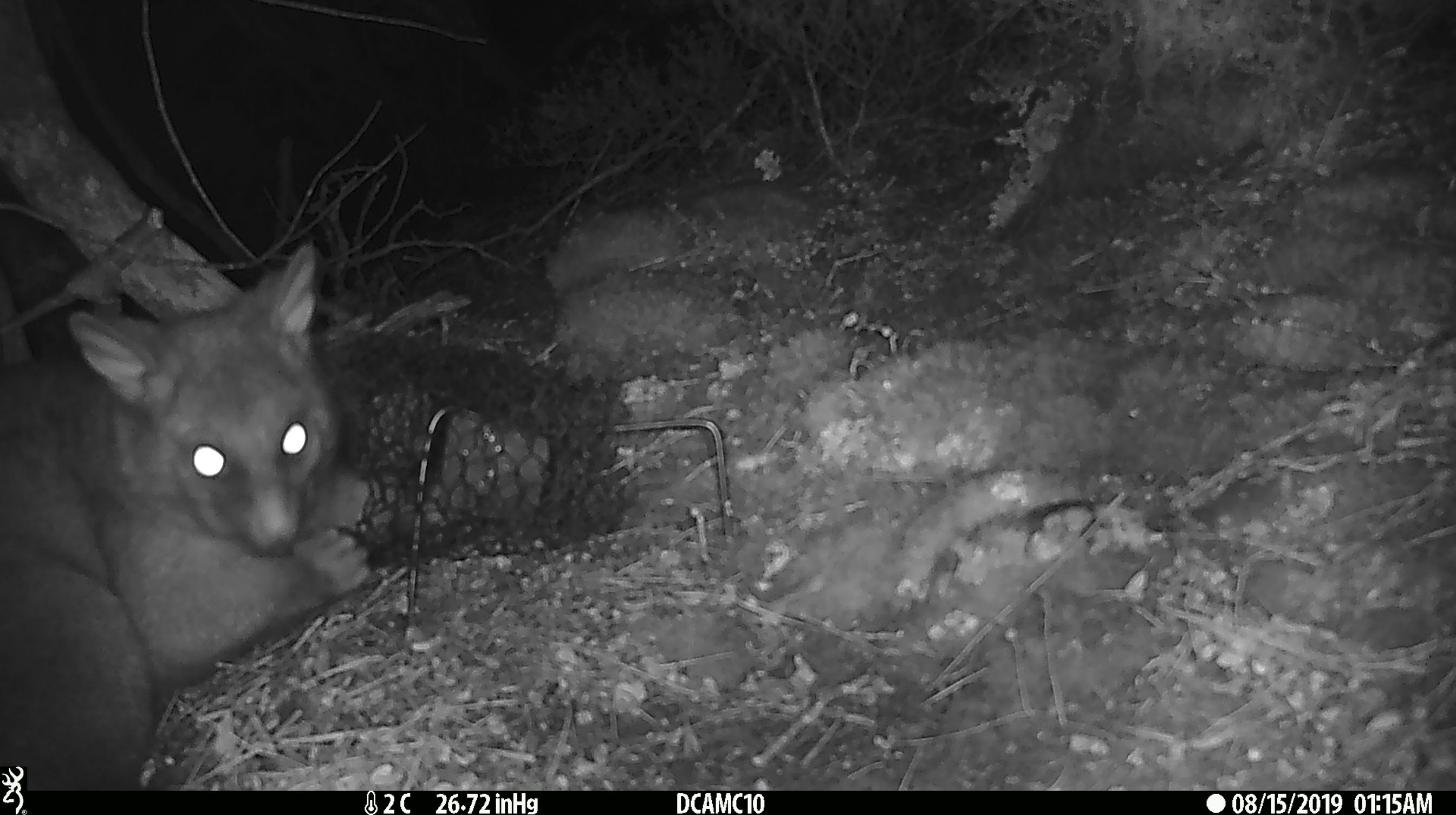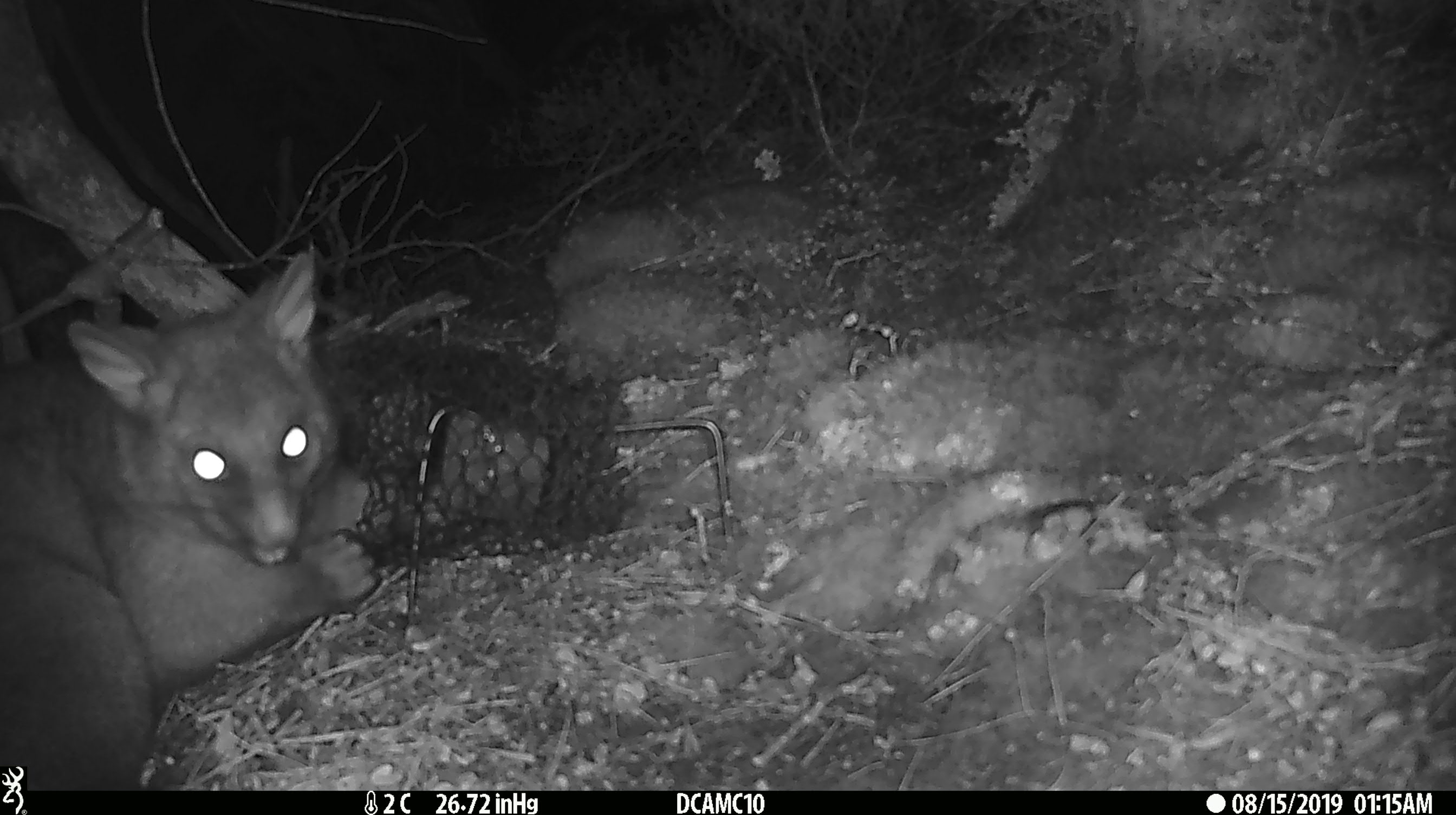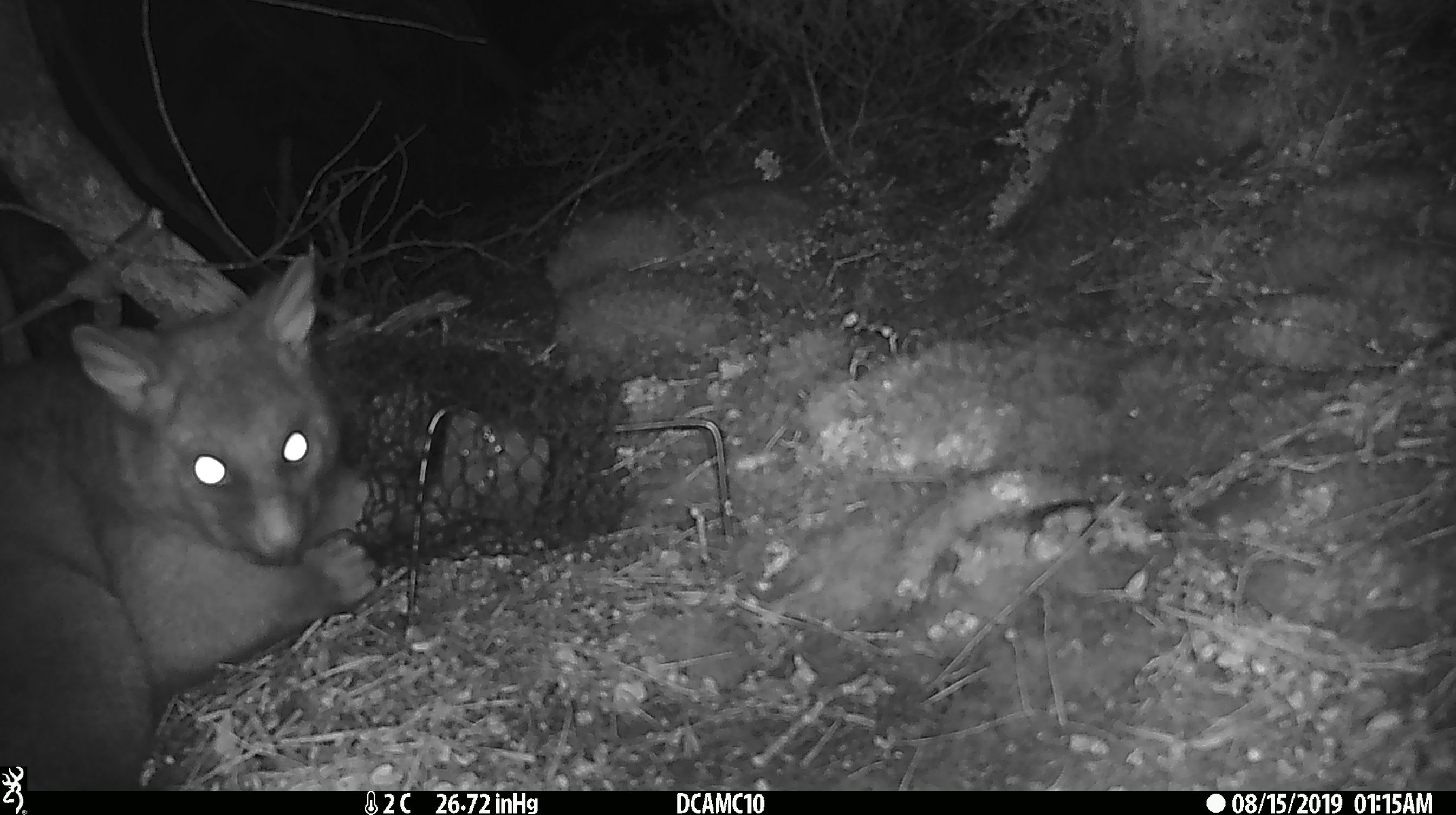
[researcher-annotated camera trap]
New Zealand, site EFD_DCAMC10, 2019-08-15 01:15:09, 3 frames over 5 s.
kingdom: Animalia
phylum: Chordata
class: Mammalia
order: Diprotodontia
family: Phalangeridae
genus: Trichosurus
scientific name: Trichosurus vulpecula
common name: common brushtail possum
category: possum